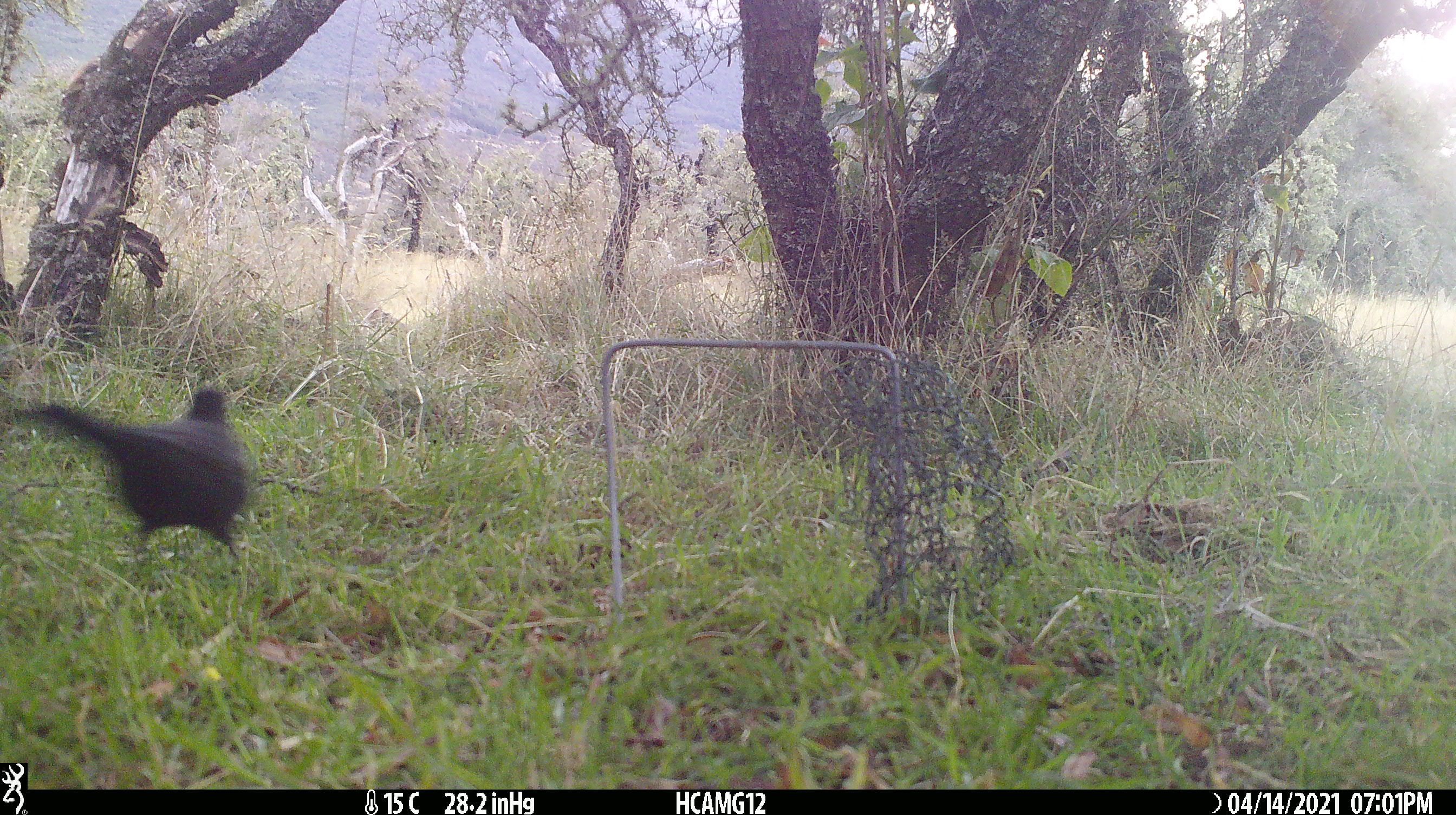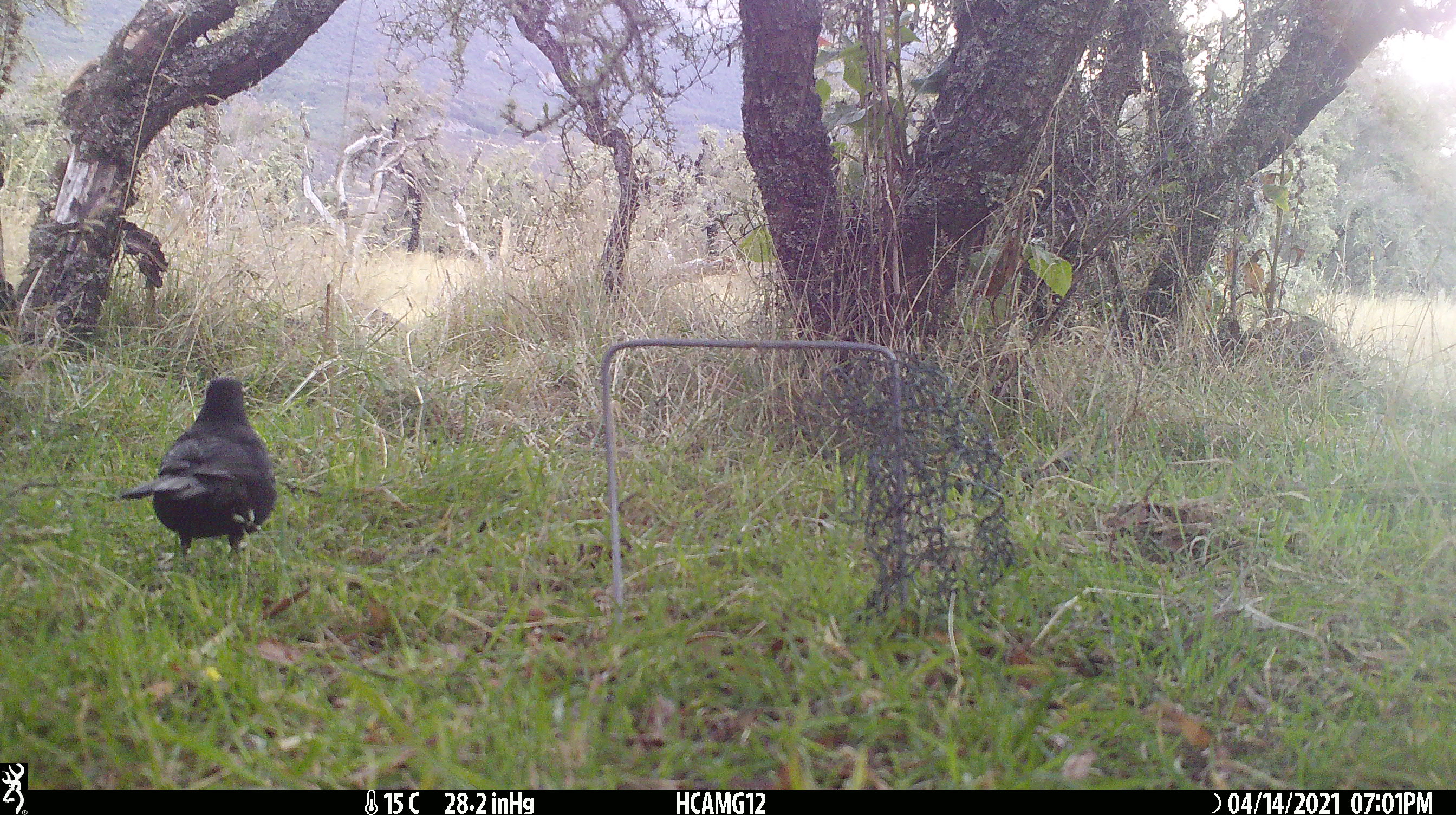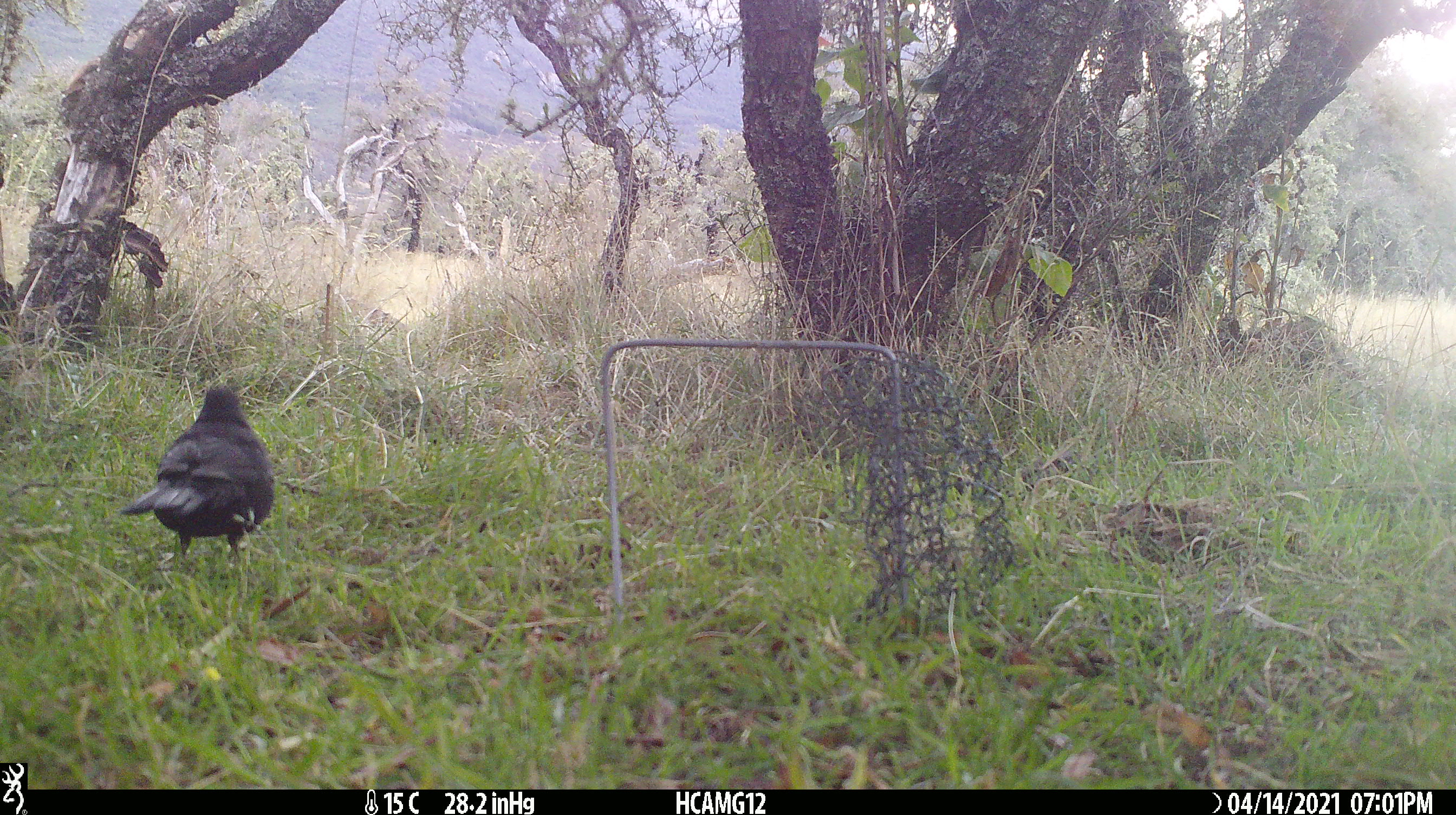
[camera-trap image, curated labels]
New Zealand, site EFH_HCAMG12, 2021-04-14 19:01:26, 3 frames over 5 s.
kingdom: Animalia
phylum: Chordata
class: Aves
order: Passeriformes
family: Turdidae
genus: Turdus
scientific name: Turdus merula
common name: eurasian blackbird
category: blackbird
Blackbird (eurasian blackbird) (Turdus merula).